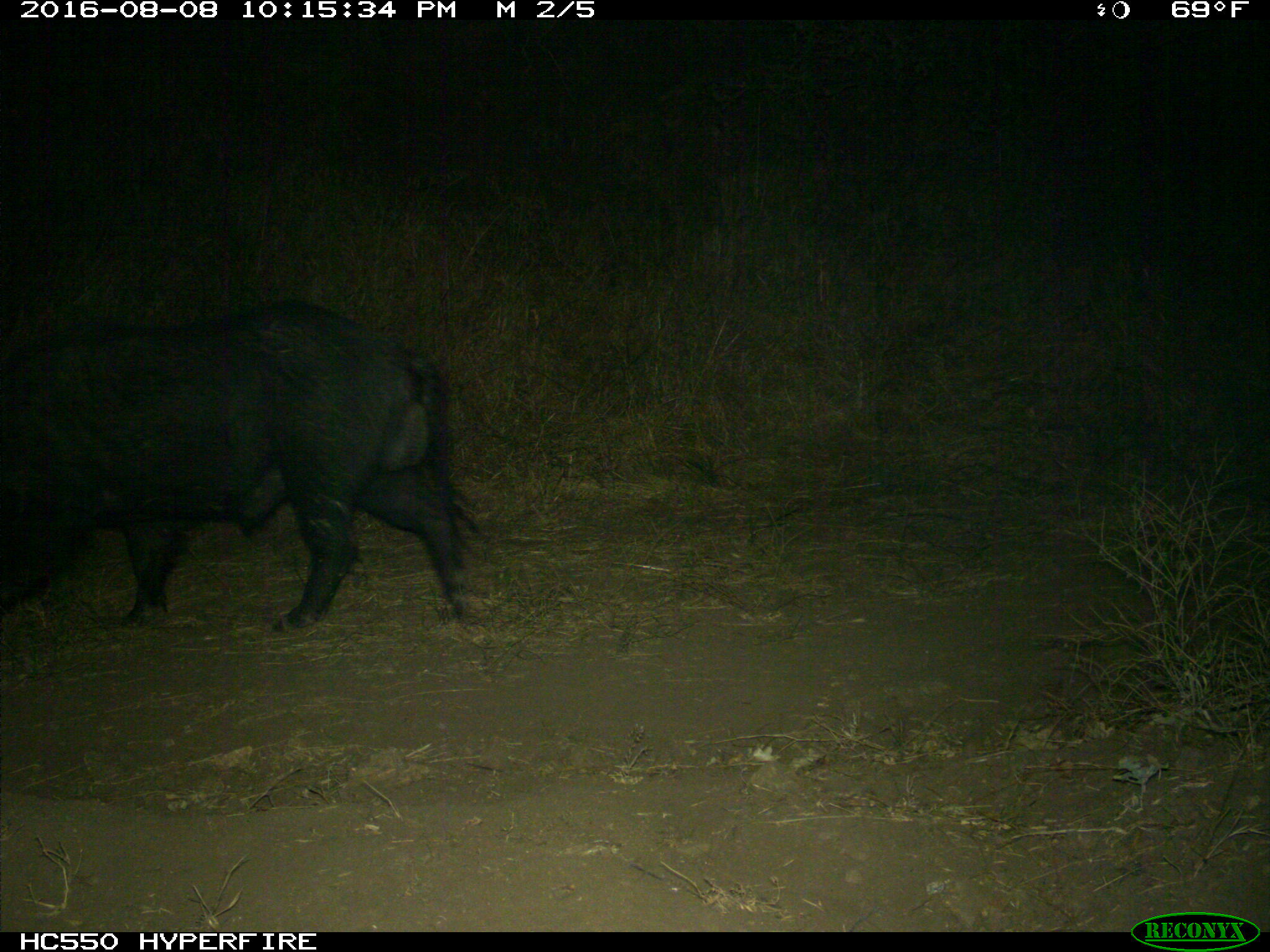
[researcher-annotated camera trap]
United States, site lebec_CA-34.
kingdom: Animalia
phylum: Chordata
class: Mammalia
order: Artiodactyla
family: Suidae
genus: Sus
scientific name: Sus scrofa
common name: wild boar